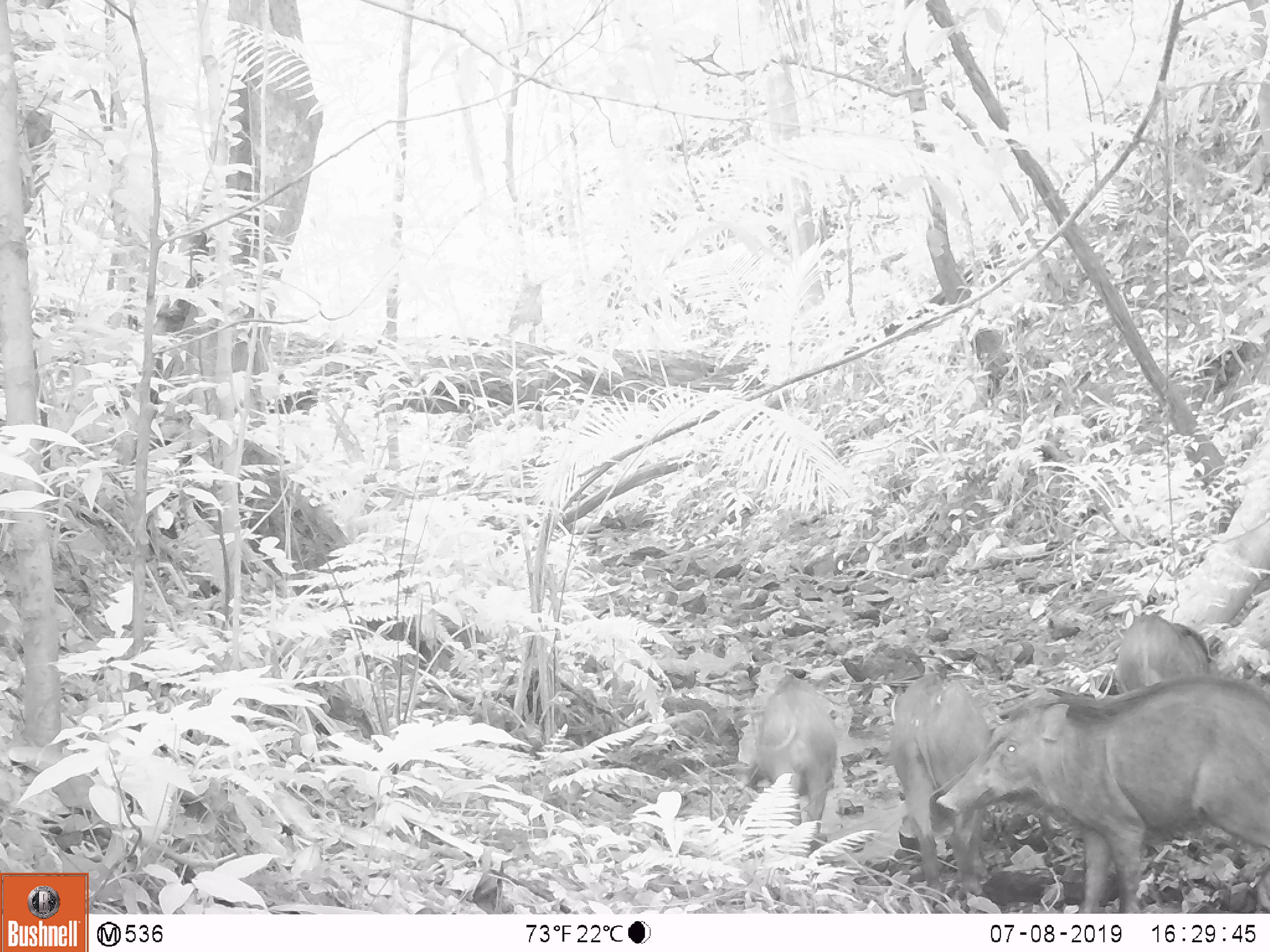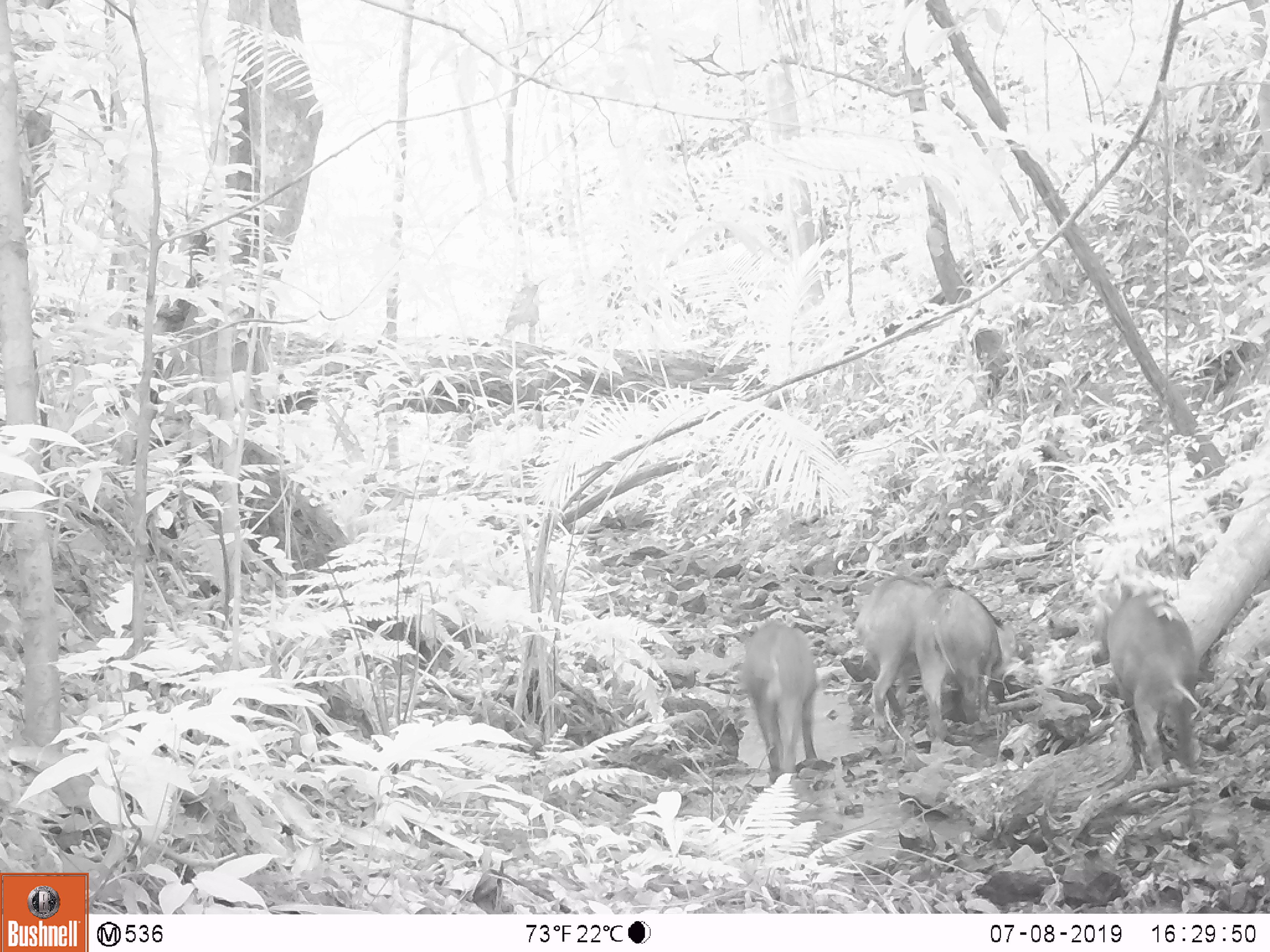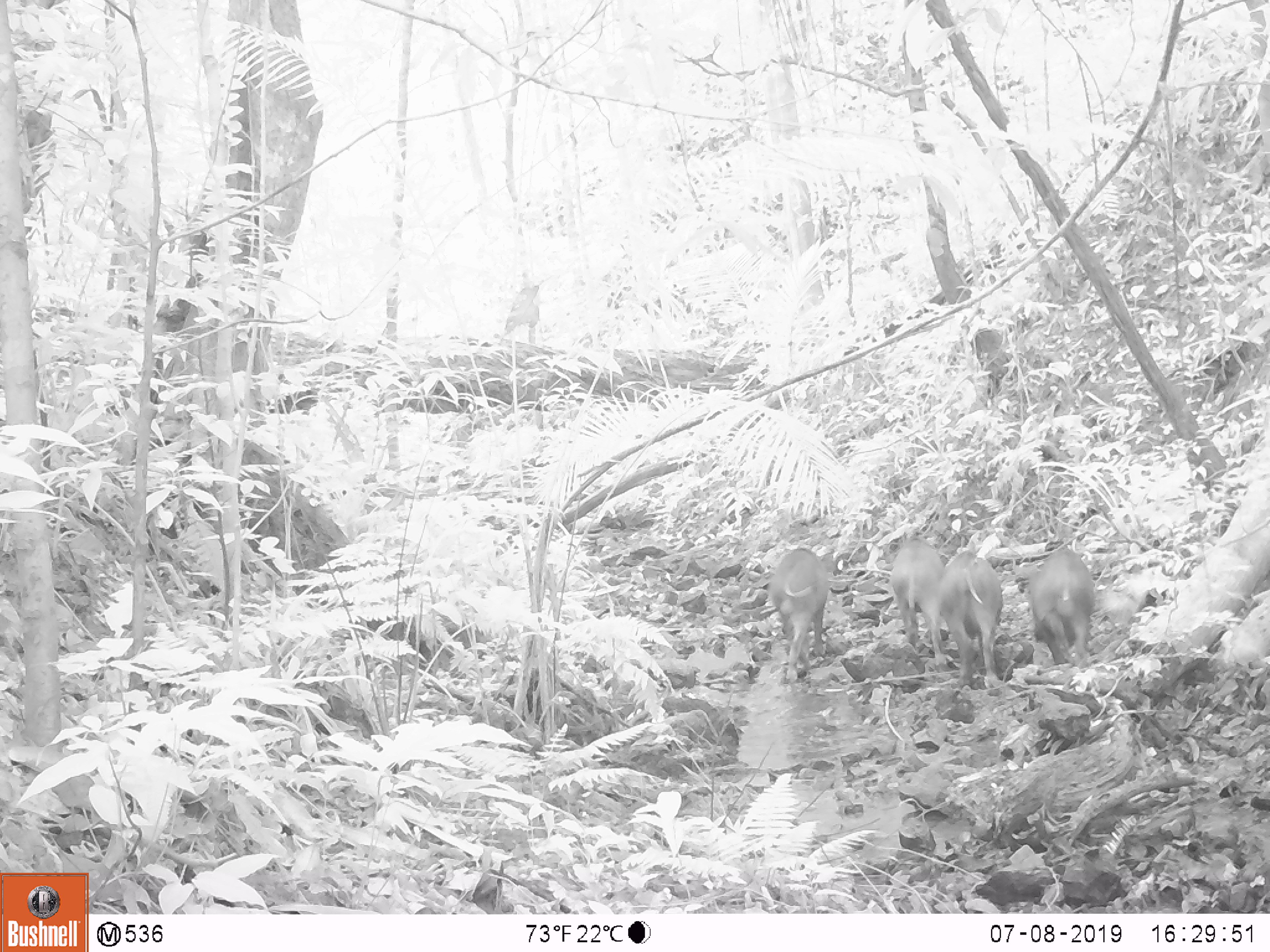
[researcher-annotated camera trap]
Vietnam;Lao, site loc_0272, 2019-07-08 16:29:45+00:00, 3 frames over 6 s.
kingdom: Animalia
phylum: Chordata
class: Mammalia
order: Artiodactyla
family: Suidae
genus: Sus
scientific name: Sus scrofa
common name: eurasian wild pig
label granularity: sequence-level